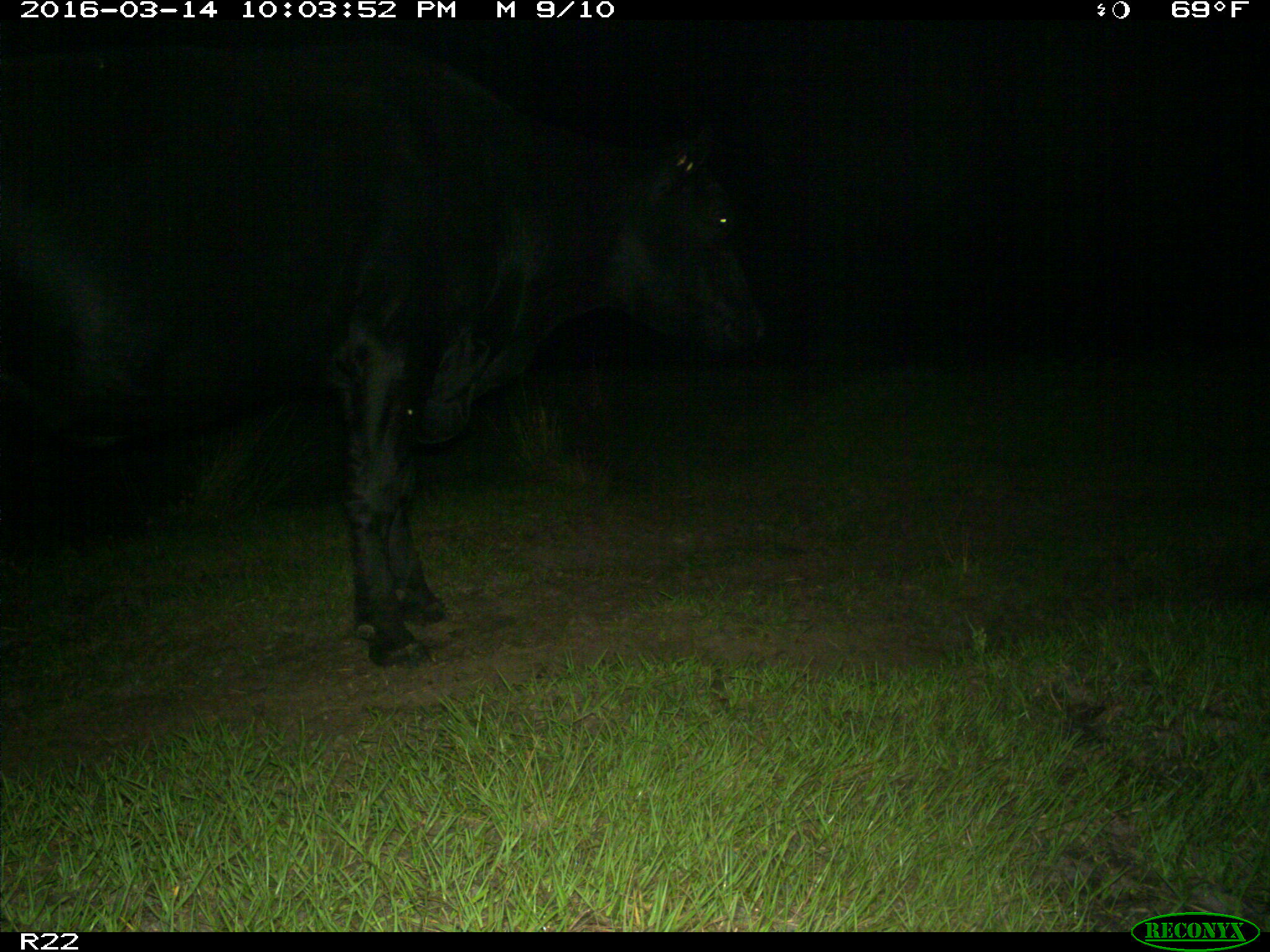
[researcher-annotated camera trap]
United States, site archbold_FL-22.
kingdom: Animalia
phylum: Chordata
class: Mammalia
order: Artiodactyla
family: Bovidae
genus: Bos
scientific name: Bos taurus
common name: domestic cow